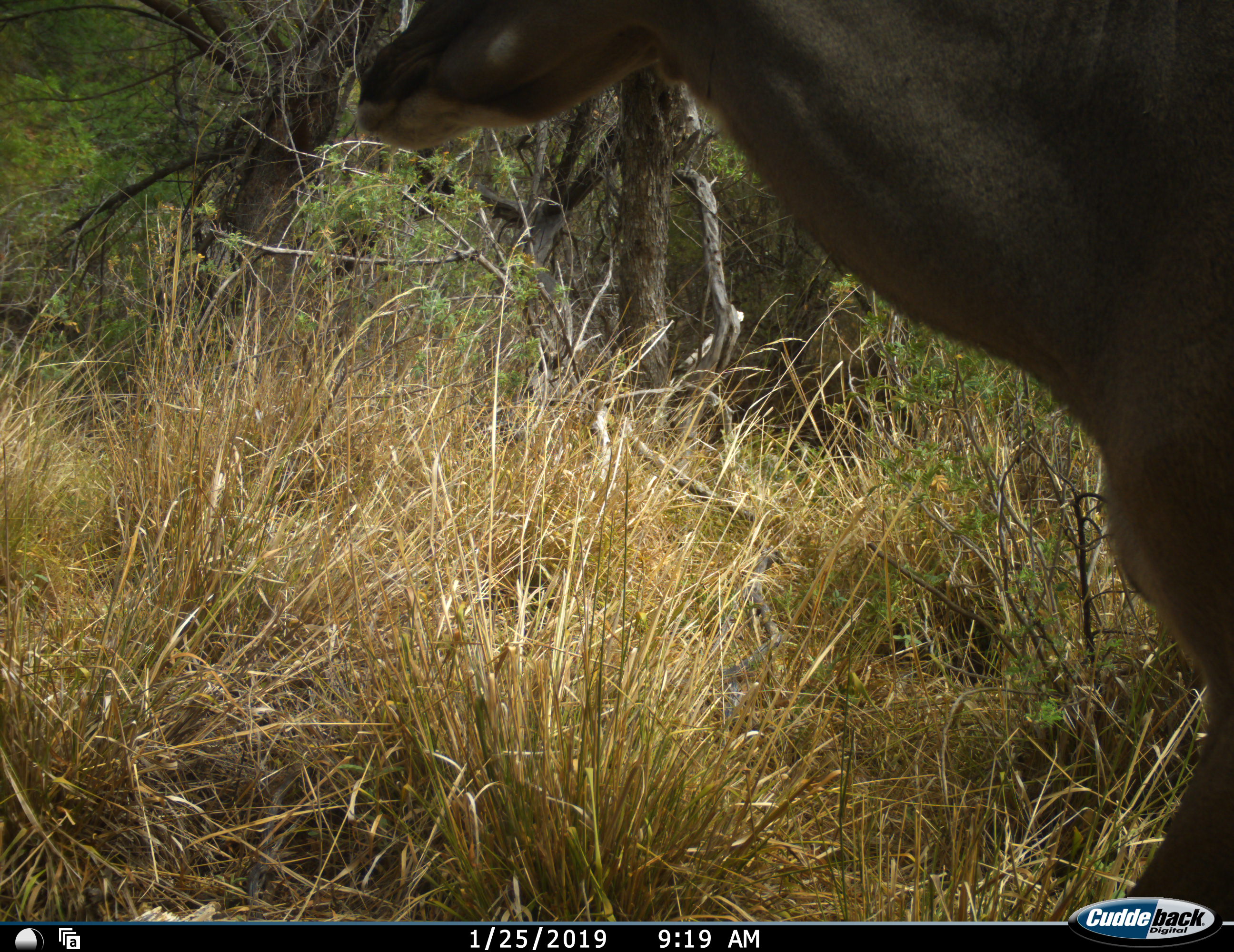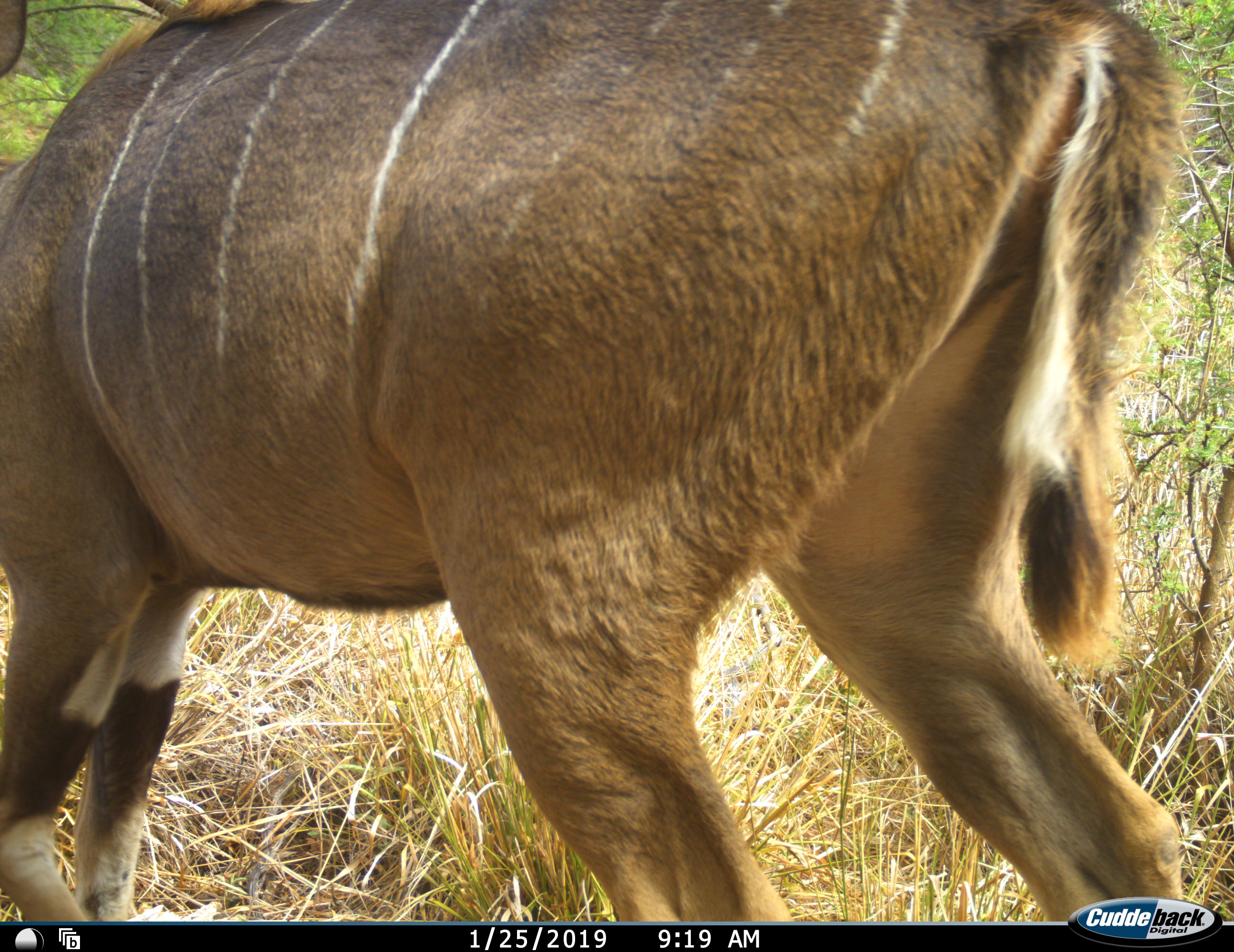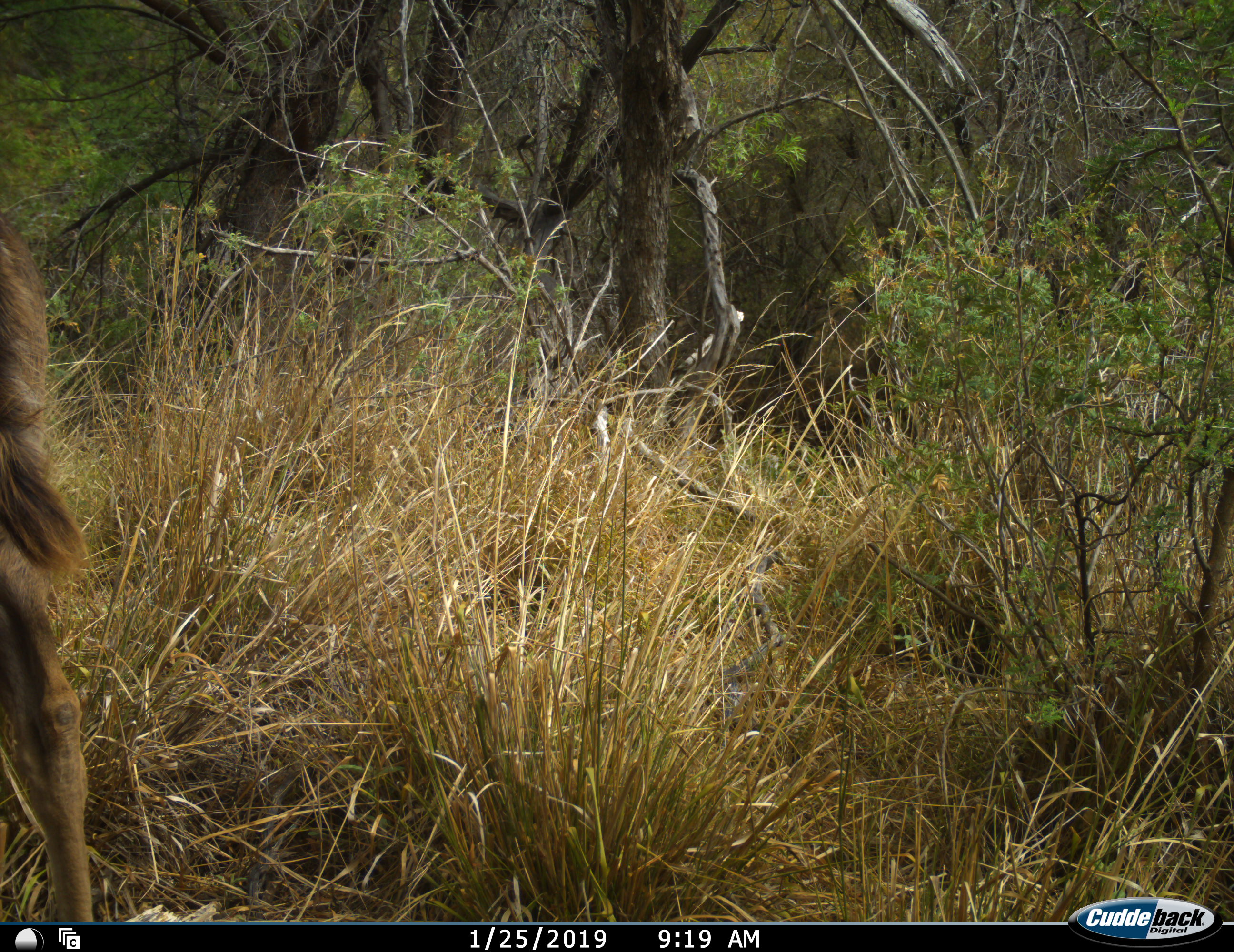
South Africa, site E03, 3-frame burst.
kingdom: Animalia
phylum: Chordata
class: Mammalia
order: Artiodactyla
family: Bovidae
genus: Tragelaphus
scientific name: Tragelaphus strepsiceros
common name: greater kudu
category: kudu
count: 1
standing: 0%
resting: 0%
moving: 100%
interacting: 0%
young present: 0%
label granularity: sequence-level